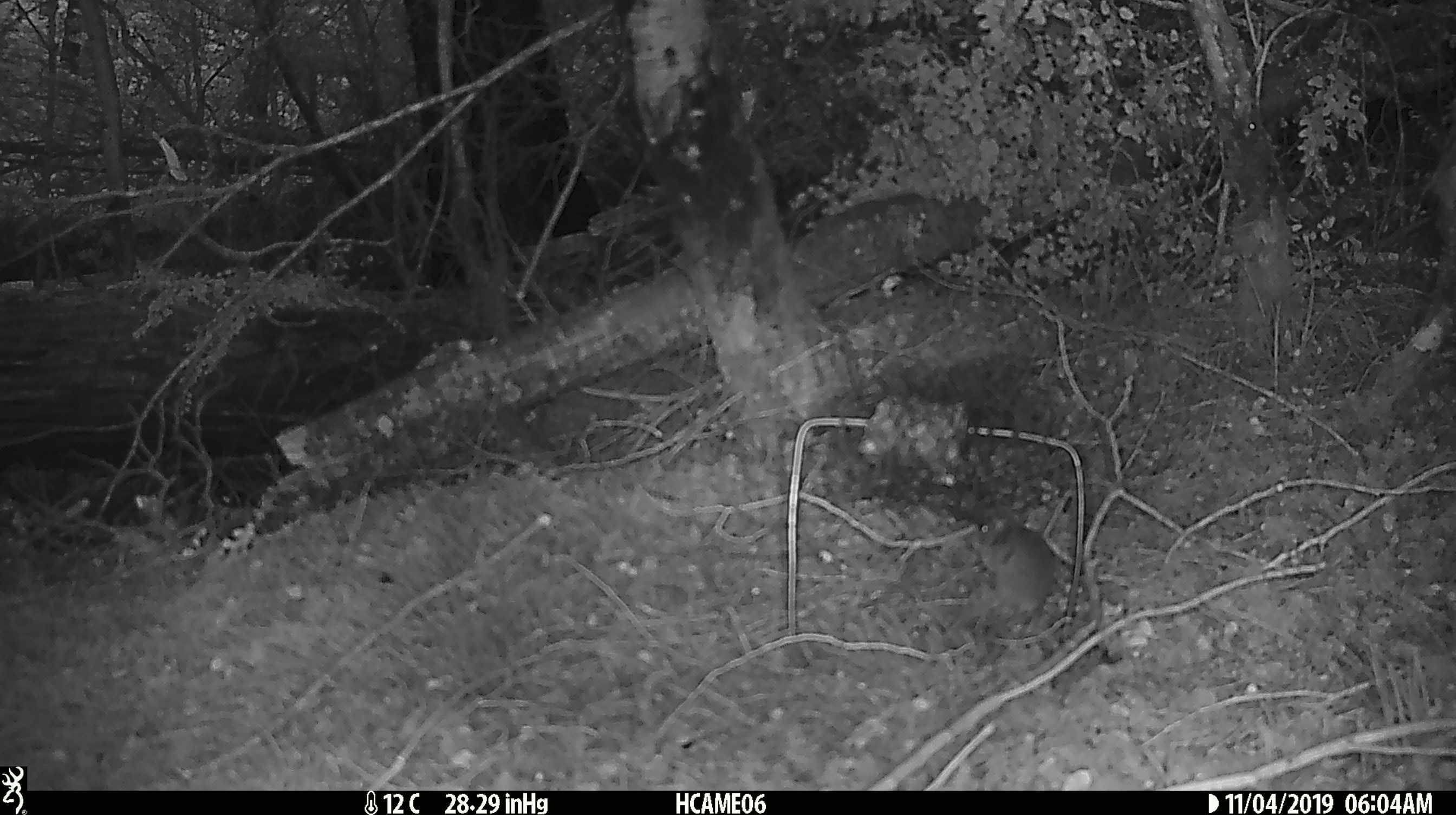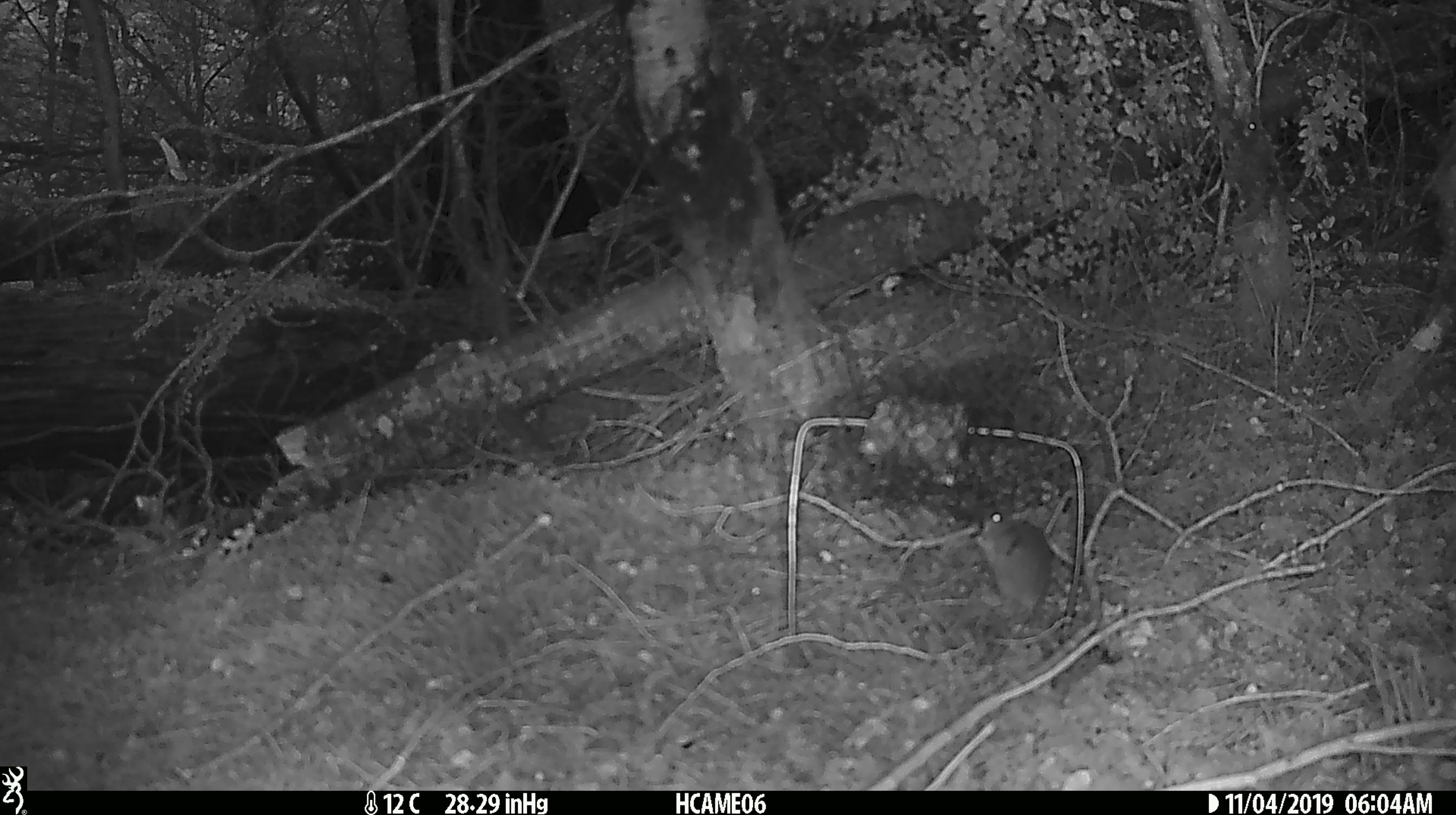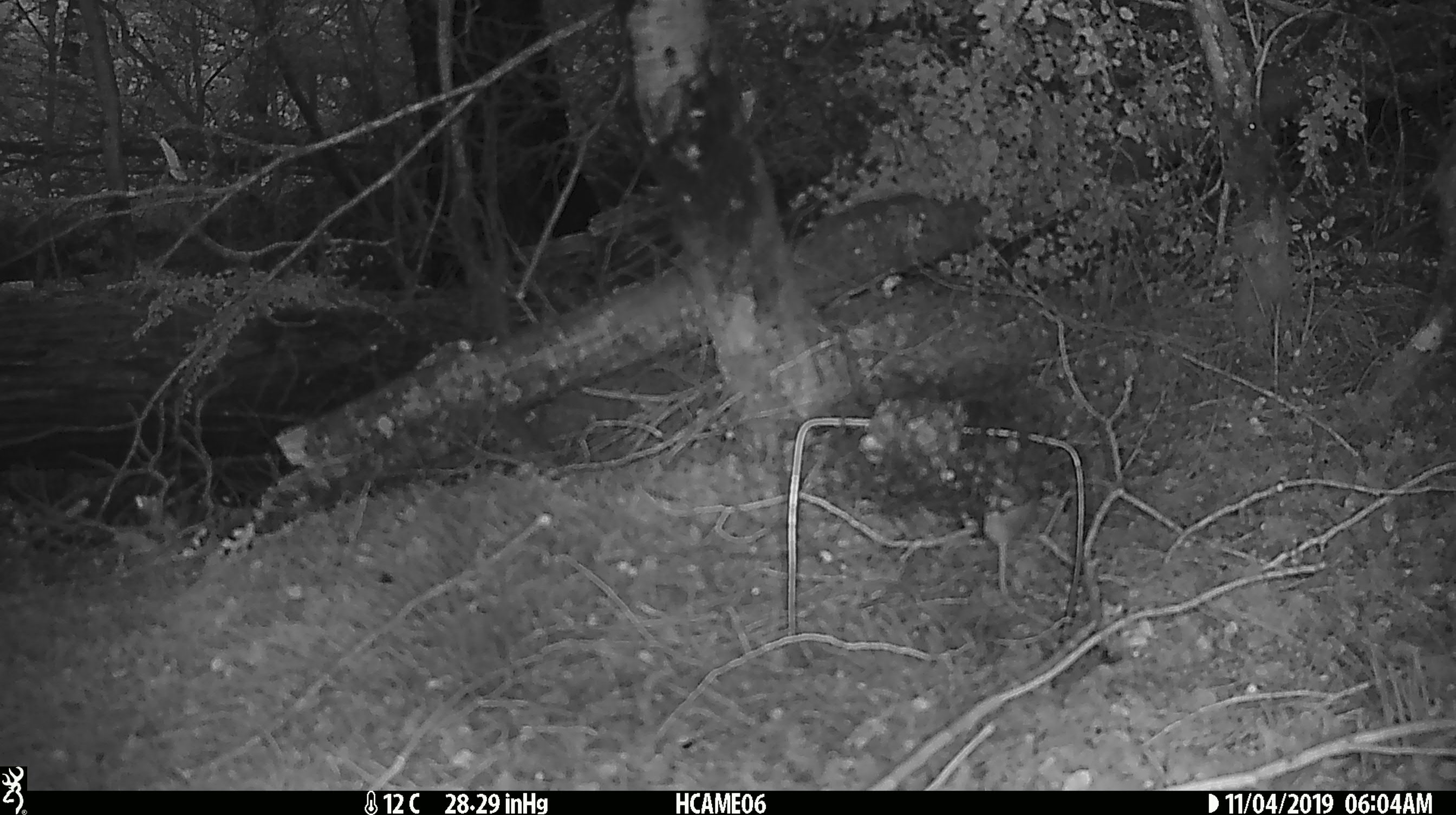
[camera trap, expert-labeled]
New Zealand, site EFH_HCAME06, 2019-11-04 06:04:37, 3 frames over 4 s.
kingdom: Animalia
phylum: Chordata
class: Mammalia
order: Rodentia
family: Muridae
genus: Mus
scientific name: Mus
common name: mouse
Mouse (Mus).